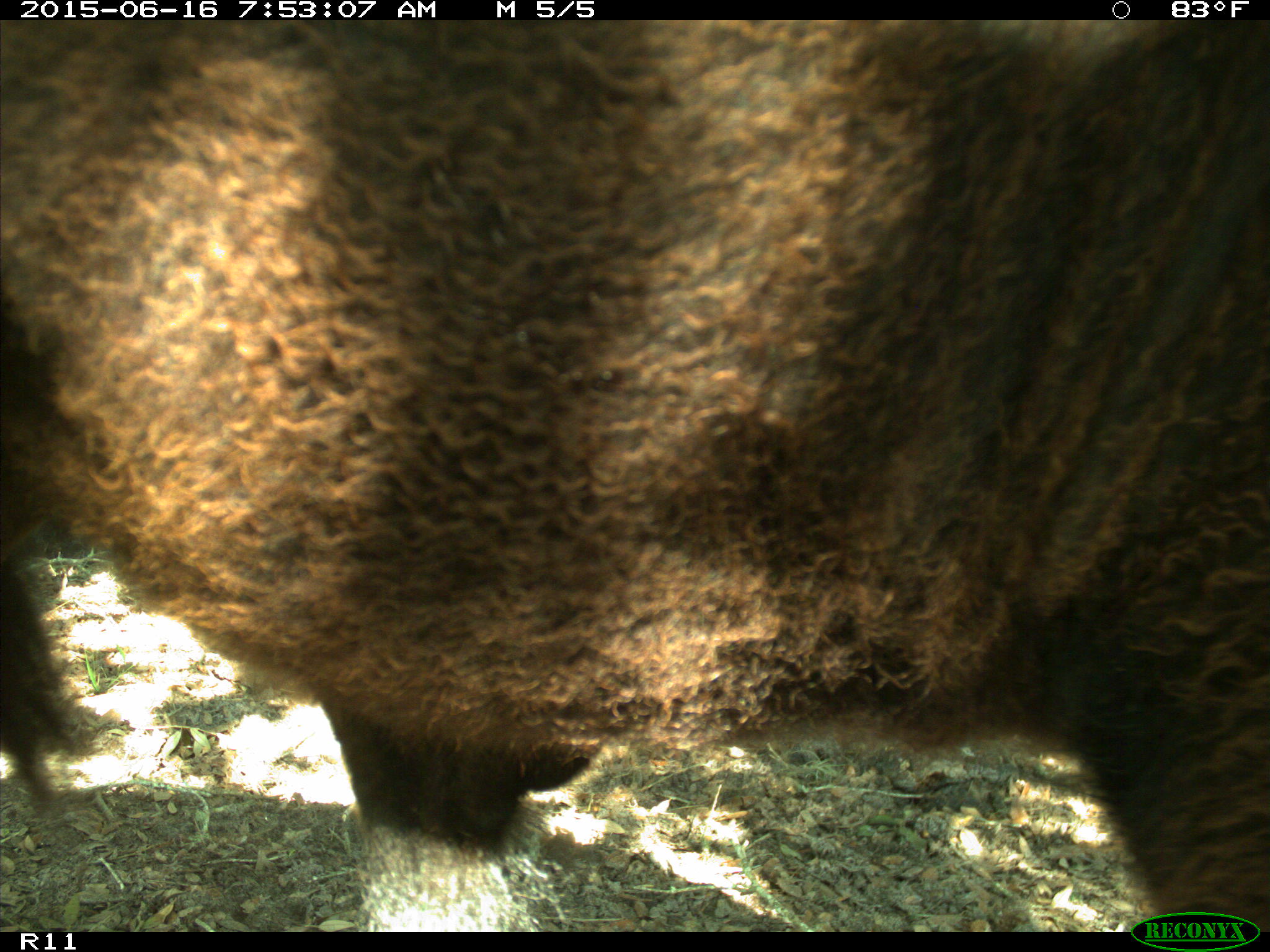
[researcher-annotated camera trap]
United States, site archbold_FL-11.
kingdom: Animalia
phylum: Chordata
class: Mammalia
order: Artiodactyla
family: Bovidae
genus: Bos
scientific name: Bos taurus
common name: domestic cow